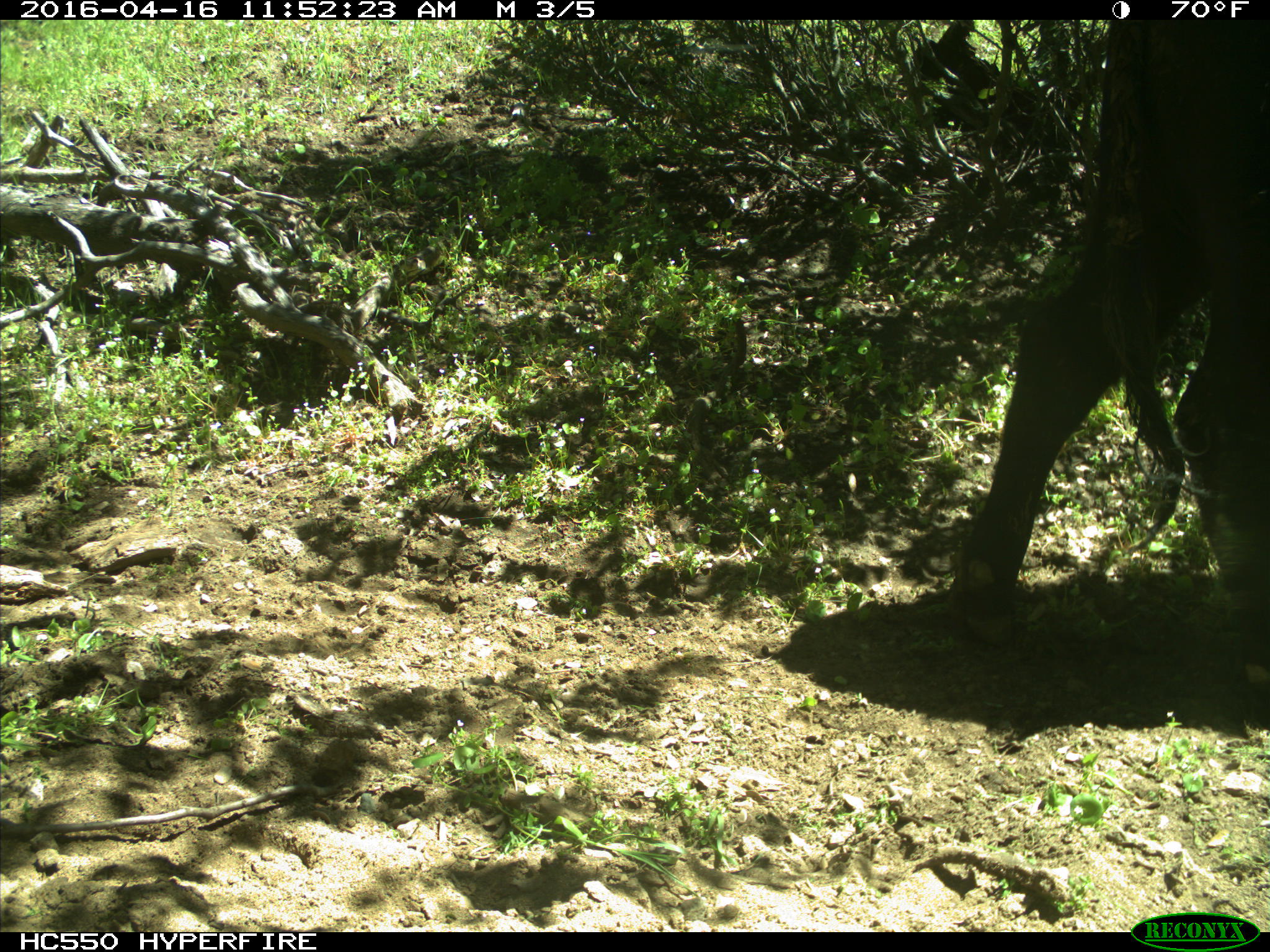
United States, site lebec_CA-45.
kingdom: Animalia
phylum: Chordata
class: Mammalia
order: Artiodactyla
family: Bovidae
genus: Bos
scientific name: Bos taurus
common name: domestic cow